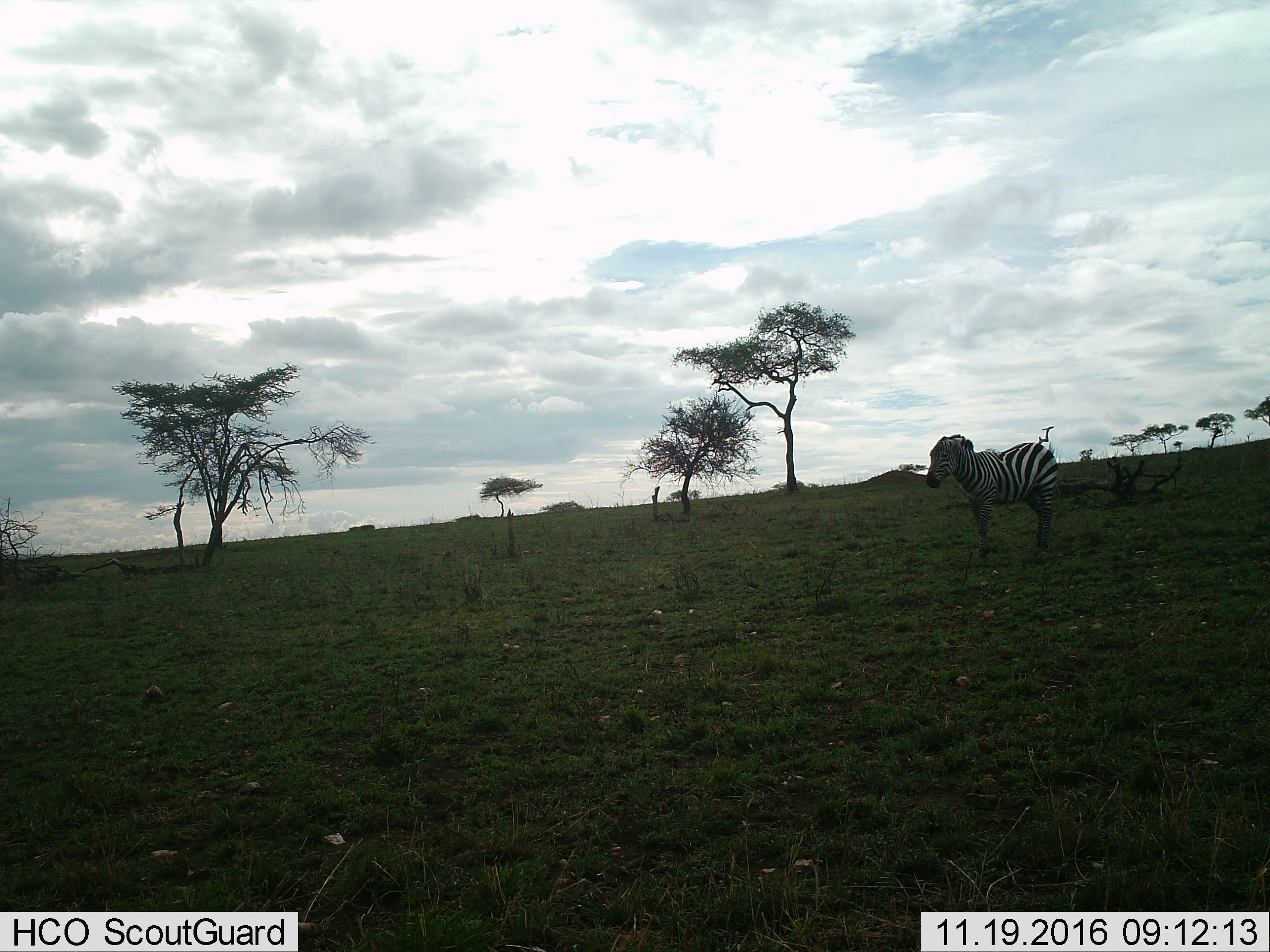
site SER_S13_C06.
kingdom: Animalia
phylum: Chordata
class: Mammalia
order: Perissodactyla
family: Equidae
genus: Equus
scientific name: Equus quagga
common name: plains zebra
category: zebraplains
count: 1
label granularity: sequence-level